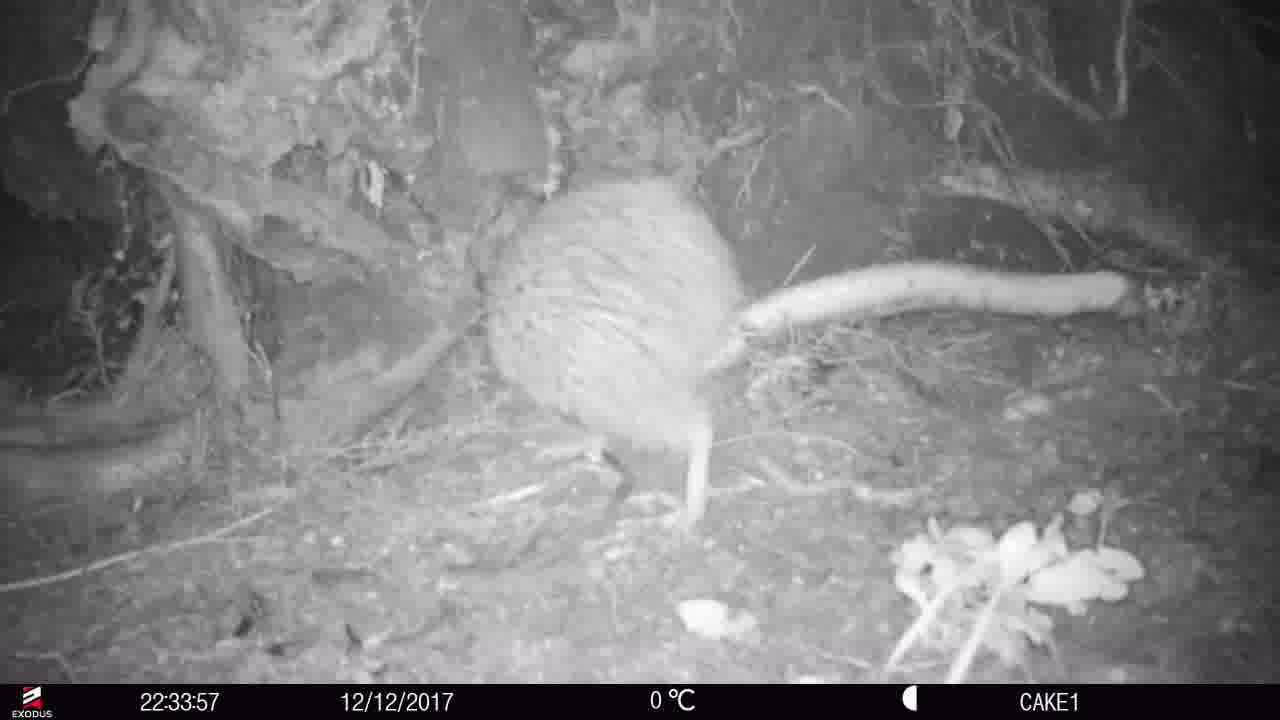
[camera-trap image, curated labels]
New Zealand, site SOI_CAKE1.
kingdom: Animalia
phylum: Chordata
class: Aves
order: Apterygiformes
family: Apterygidae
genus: Apteryx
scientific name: Apteryx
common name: kiwi